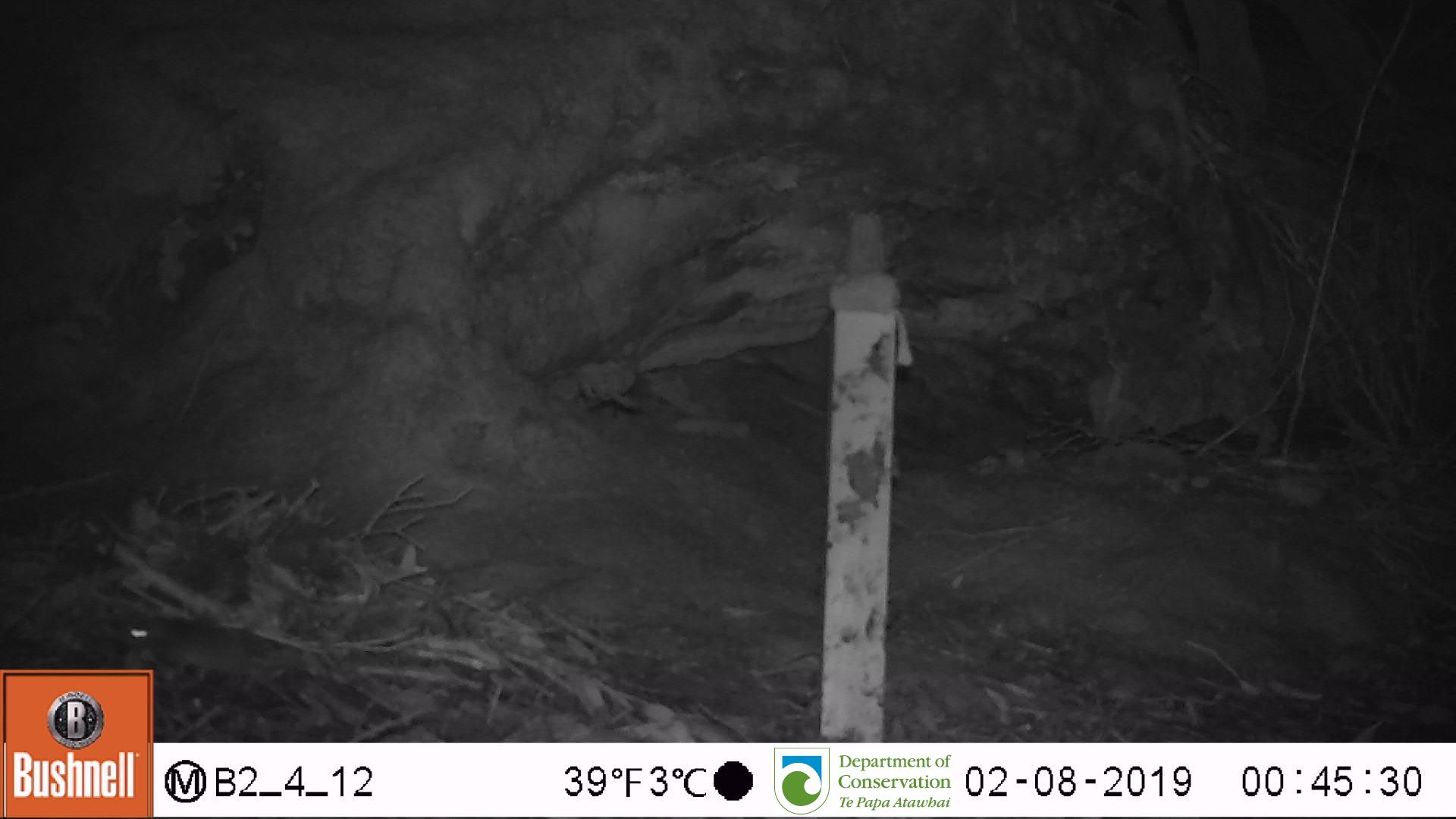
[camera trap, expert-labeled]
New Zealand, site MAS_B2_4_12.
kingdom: Animalia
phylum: Chordata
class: Mammalia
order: Rodentia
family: Muridae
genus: Mus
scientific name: Mus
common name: mouse